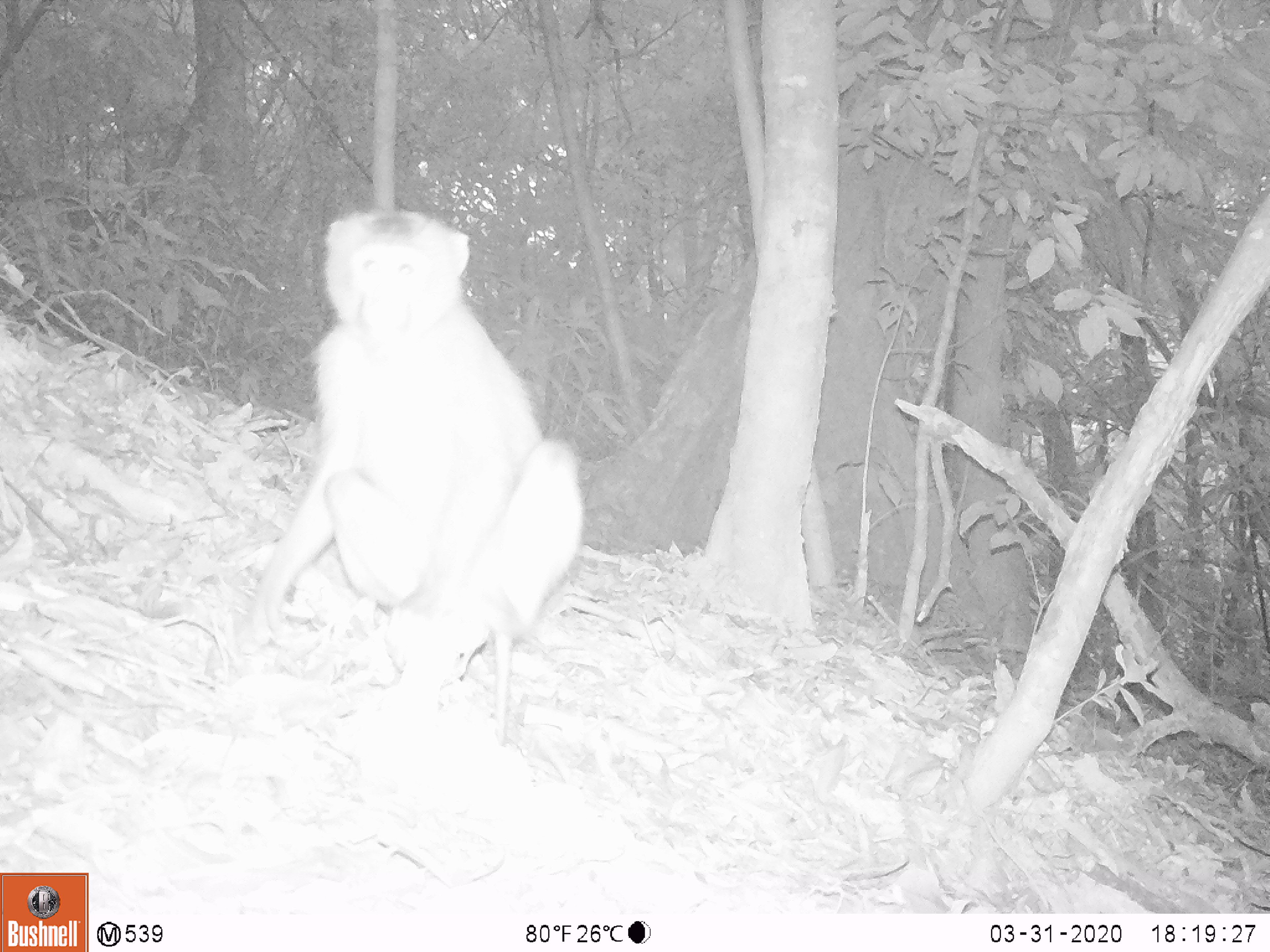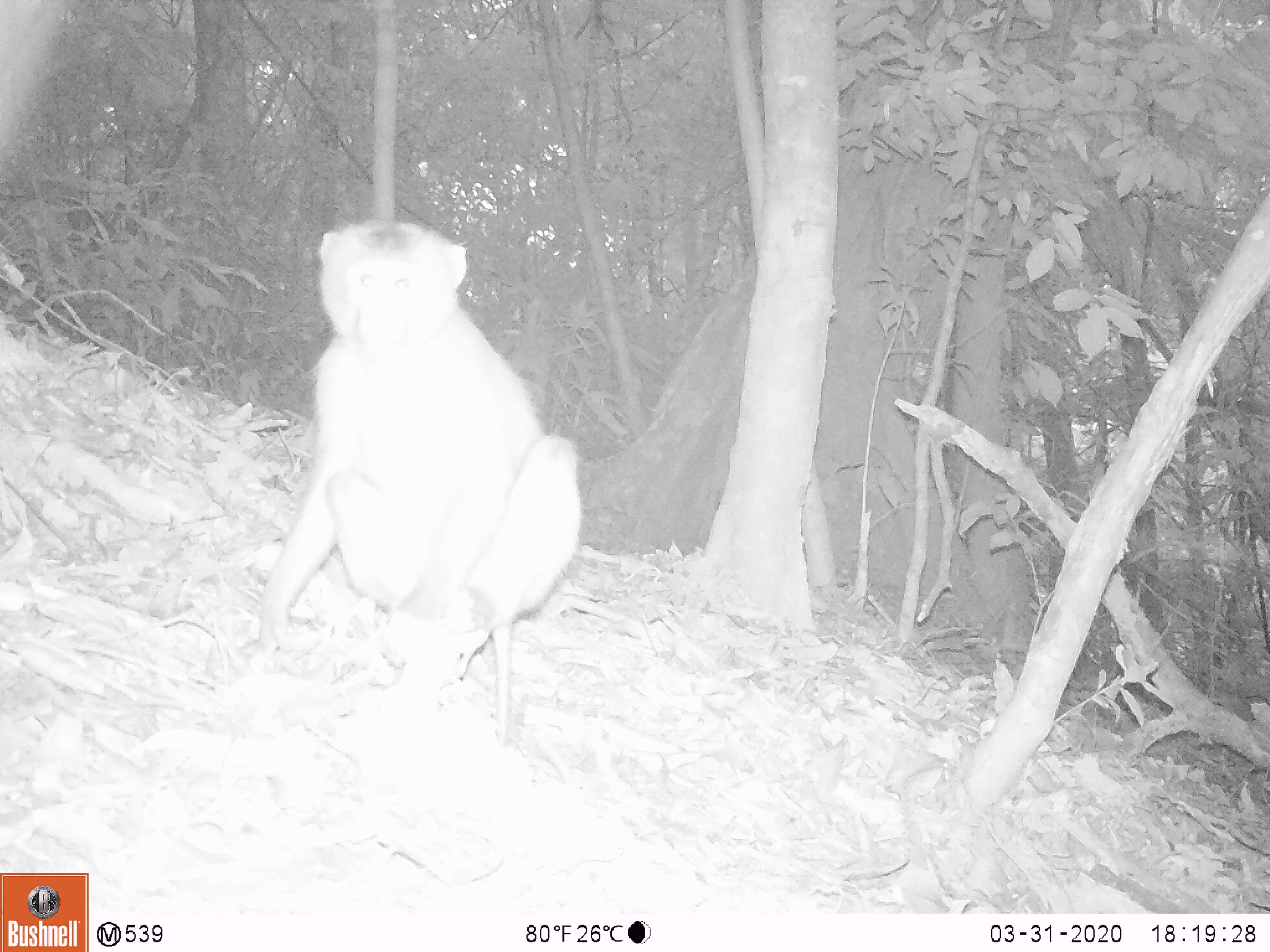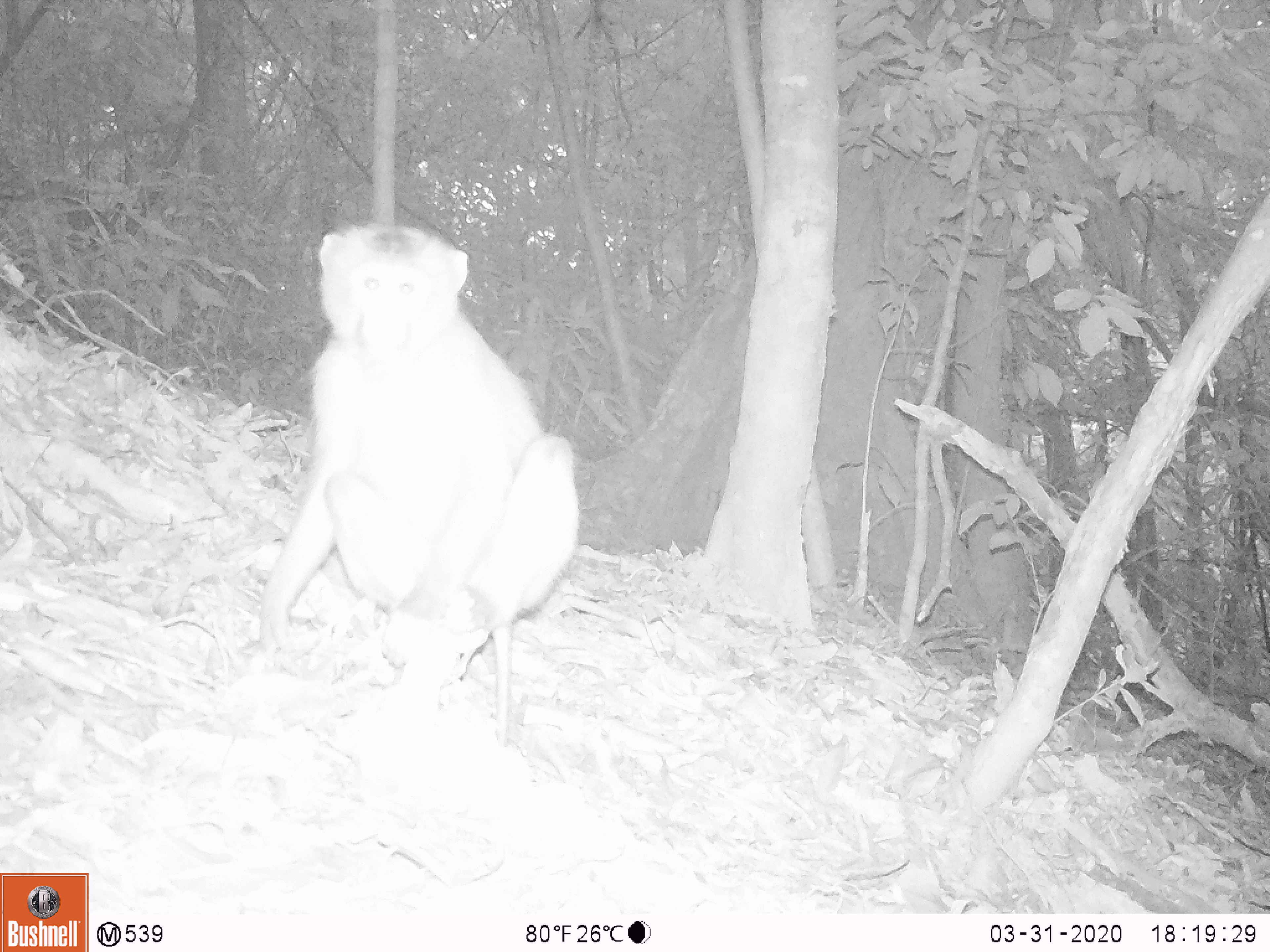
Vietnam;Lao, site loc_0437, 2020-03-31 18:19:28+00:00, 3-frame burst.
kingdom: Animalia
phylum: Chordata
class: Mammalia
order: Primates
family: Cercopithecidae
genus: Macaca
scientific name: Macaca nemestrina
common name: pig-tailed macaque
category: pig tailed macaque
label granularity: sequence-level